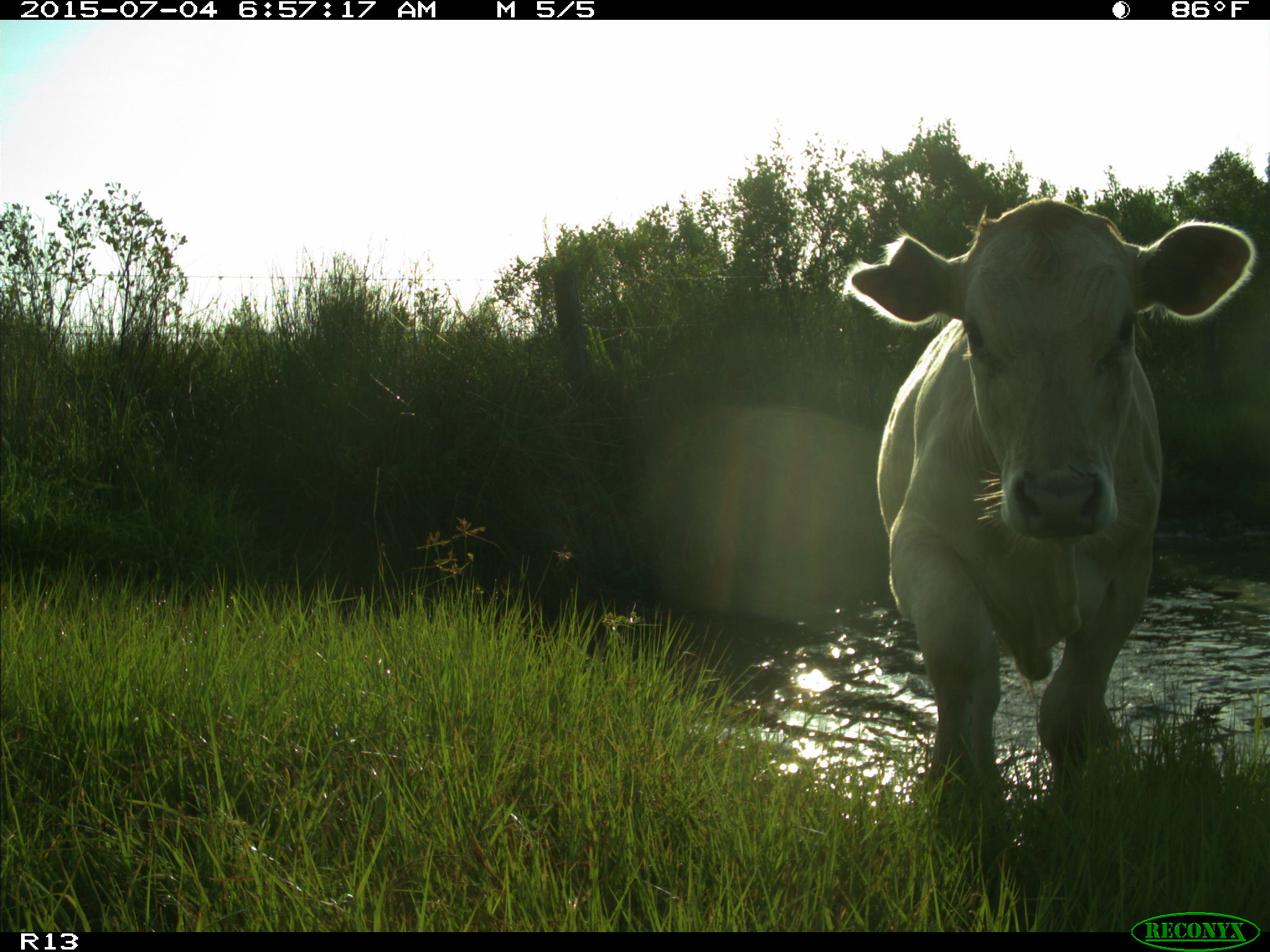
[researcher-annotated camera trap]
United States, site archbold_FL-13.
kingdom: Animalia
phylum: Chordata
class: Mammalia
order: Artiodactyla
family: Bovidae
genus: Bos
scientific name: Bos taurus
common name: domestic cow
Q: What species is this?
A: Bos taurus (domestic cow).